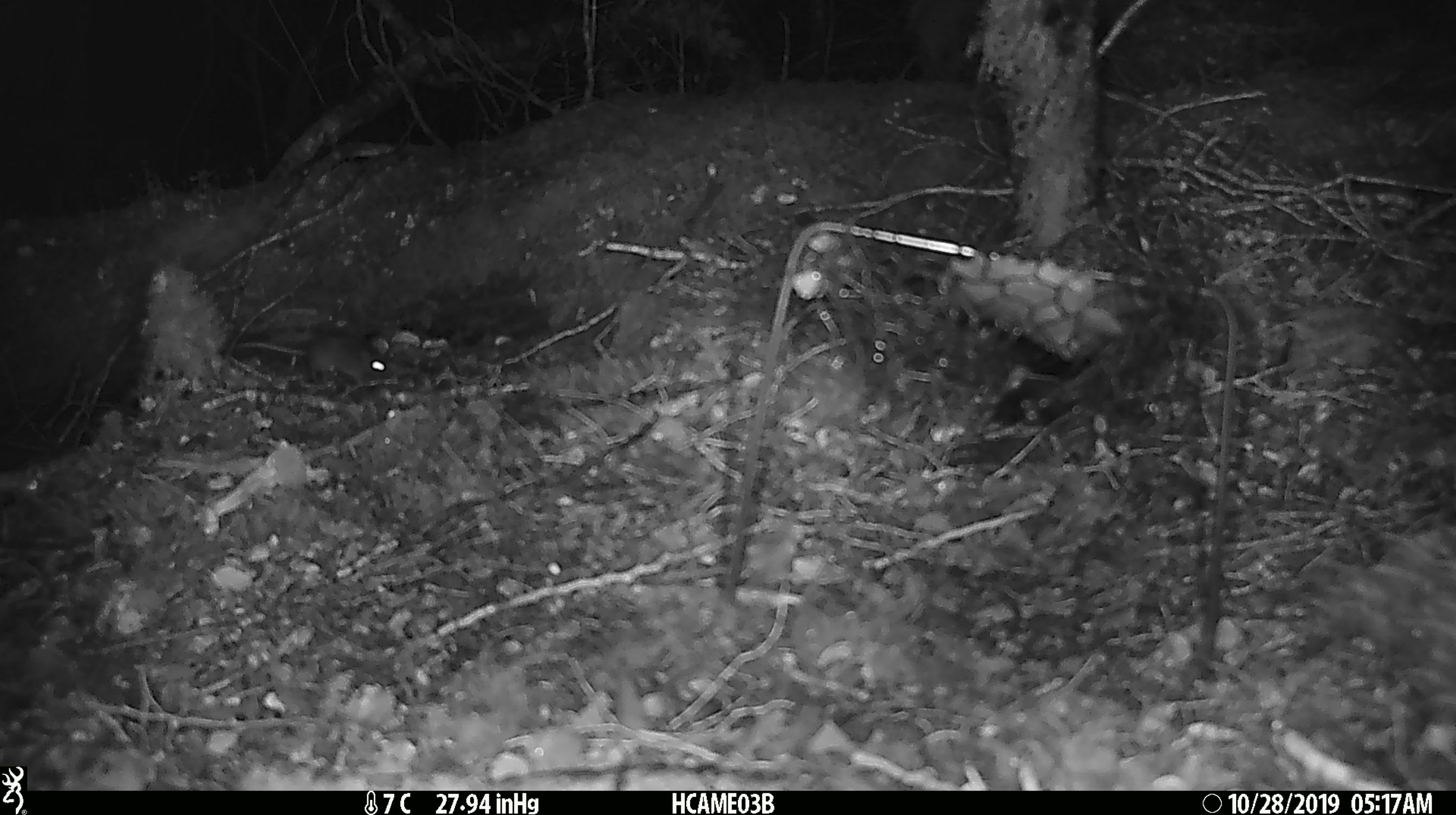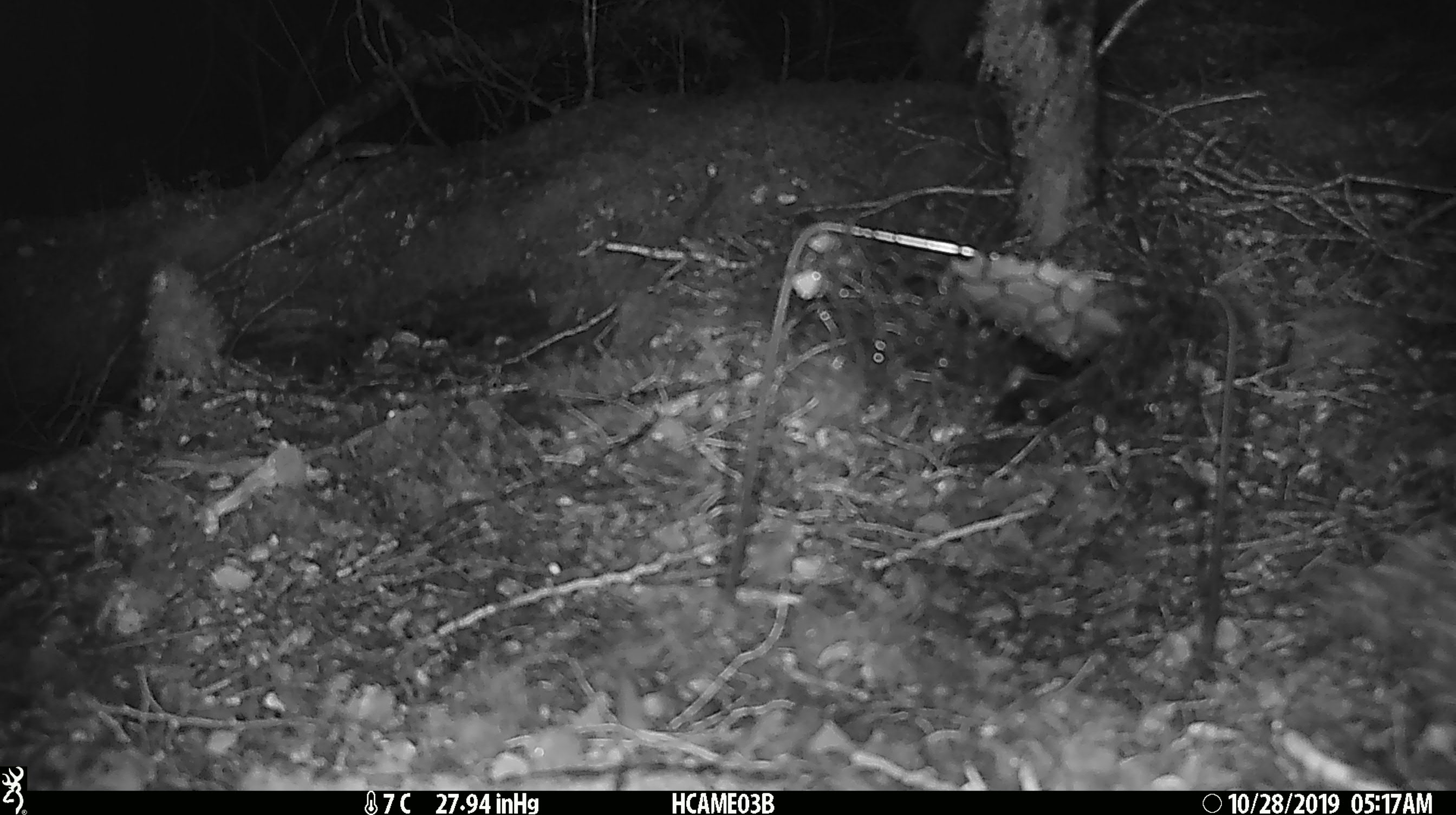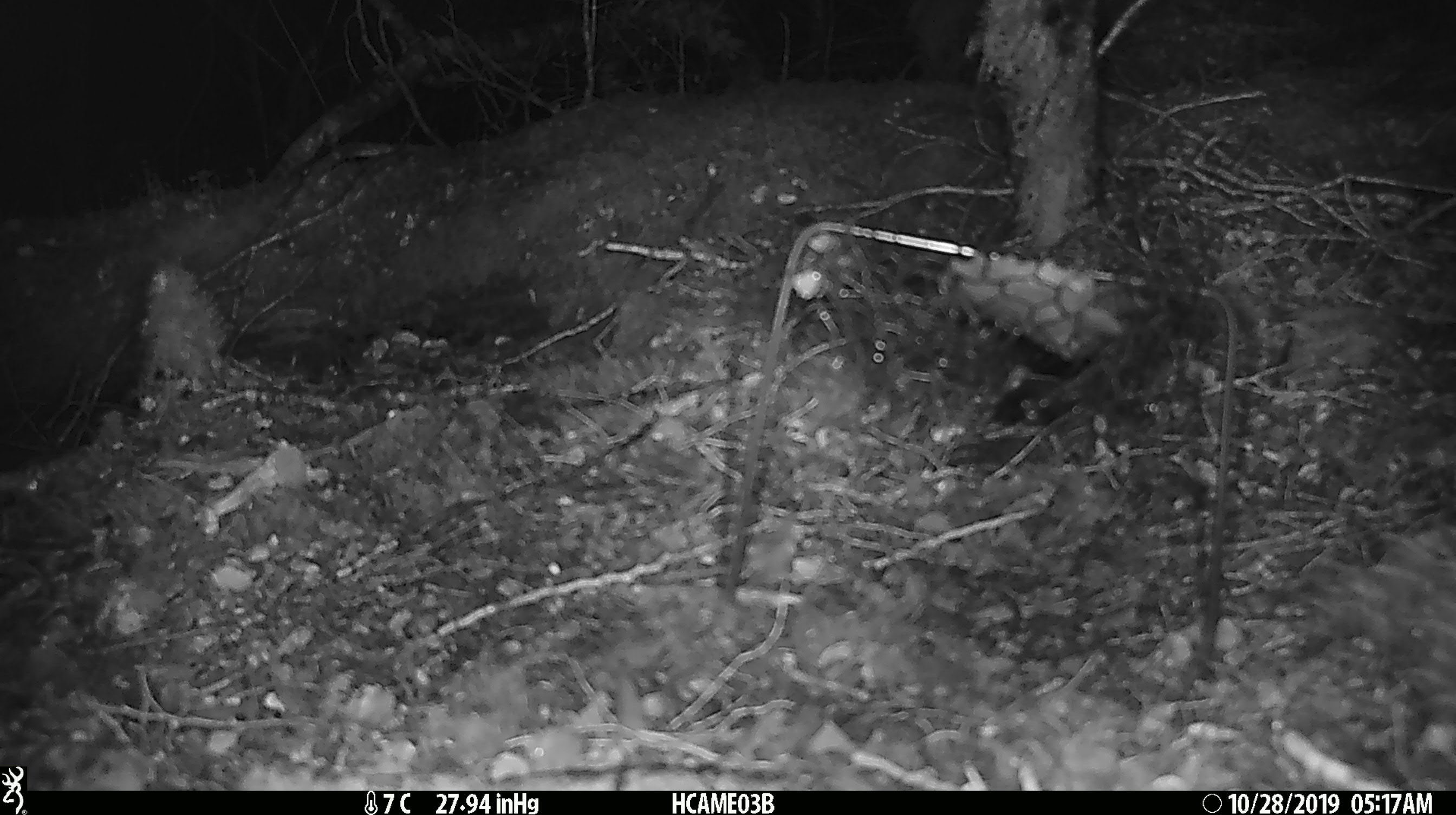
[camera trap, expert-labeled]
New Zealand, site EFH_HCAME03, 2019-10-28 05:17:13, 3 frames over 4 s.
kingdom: Animalia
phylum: Chordata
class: Mammalia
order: Rodentia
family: Muridae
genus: Mus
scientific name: Mus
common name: mouse